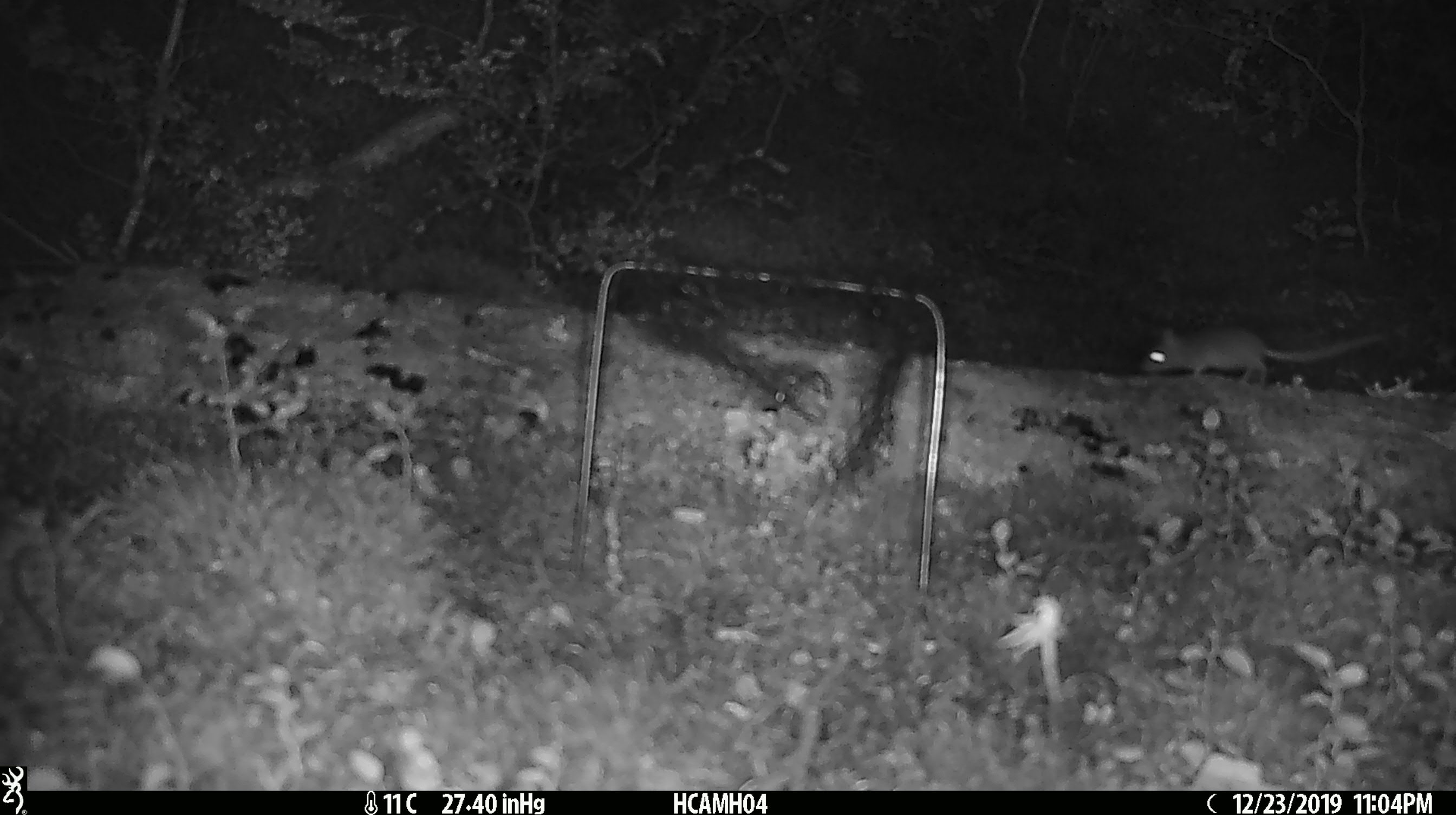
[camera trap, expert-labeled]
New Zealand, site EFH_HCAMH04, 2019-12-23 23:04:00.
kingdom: Animalia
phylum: Chordata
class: Mammalia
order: Rodentia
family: Muridae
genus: Mus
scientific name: Mus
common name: mouse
Mouse (Mus).